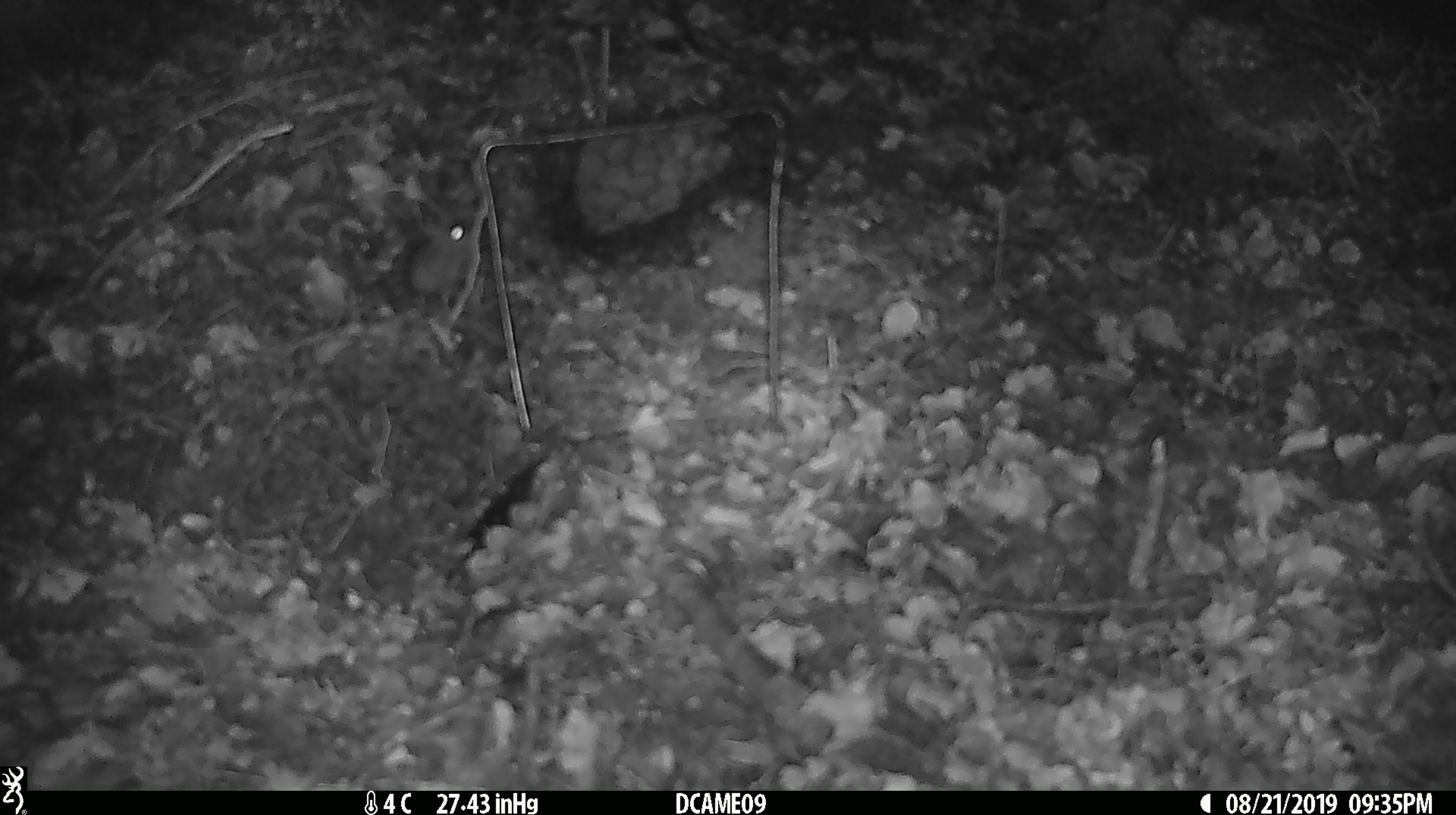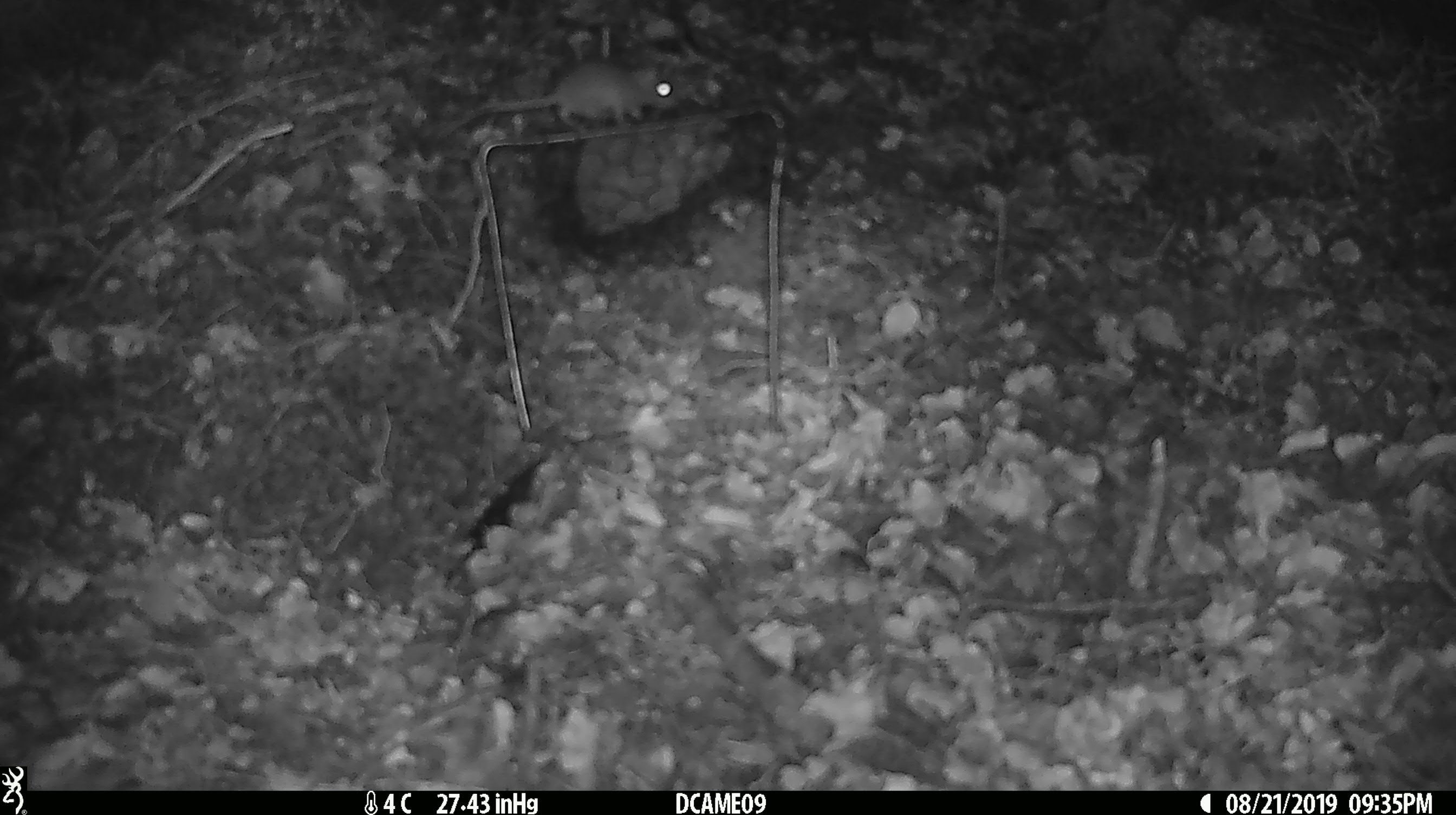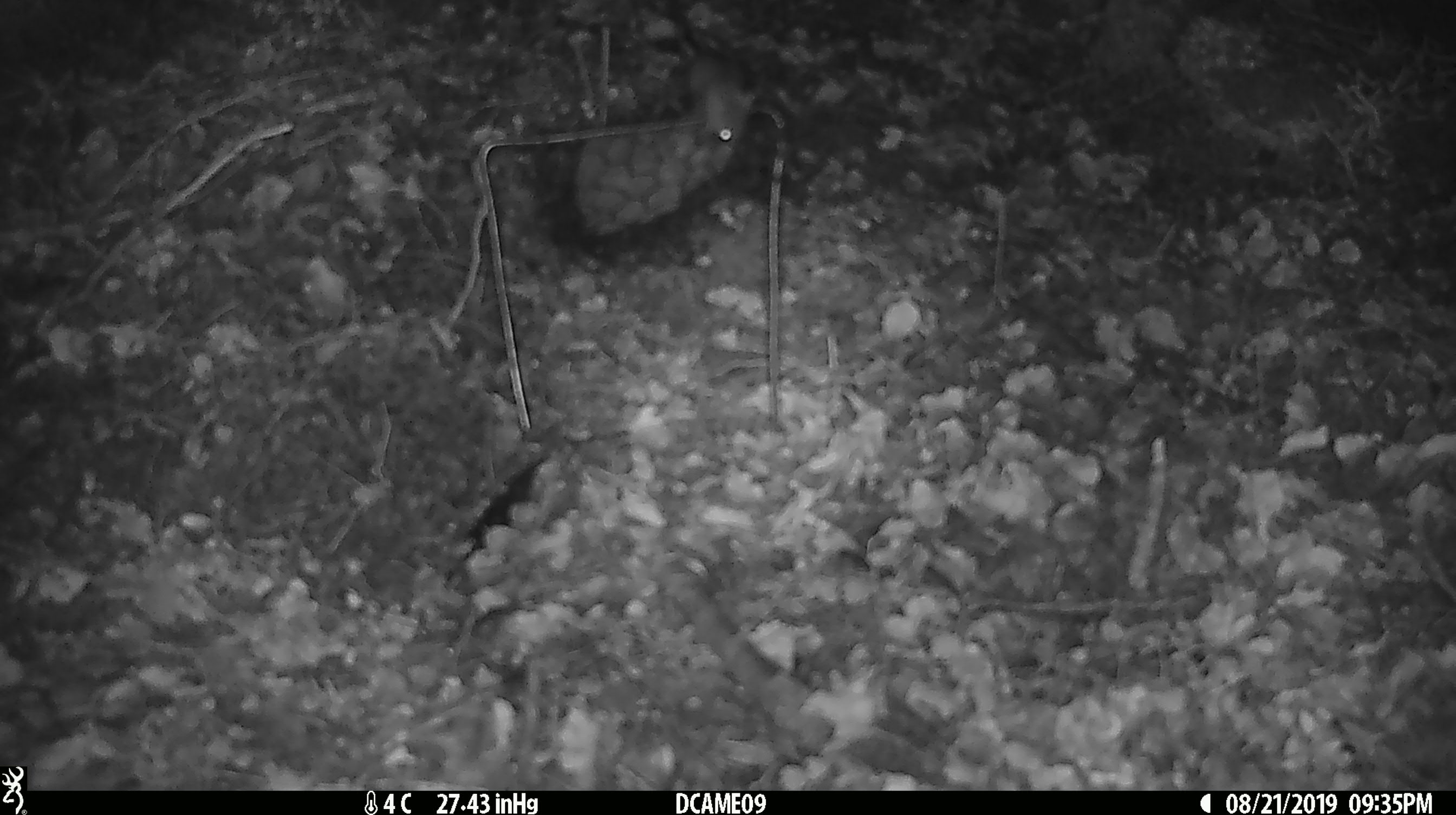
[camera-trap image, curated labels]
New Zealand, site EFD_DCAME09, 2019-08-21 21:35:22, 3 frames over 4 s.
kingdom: Animalia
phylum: Chordata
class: Mammalia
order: Rodentia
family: Muridae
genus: Mus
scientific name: Mus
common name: mouse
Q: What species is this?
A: Mouse (Mus).